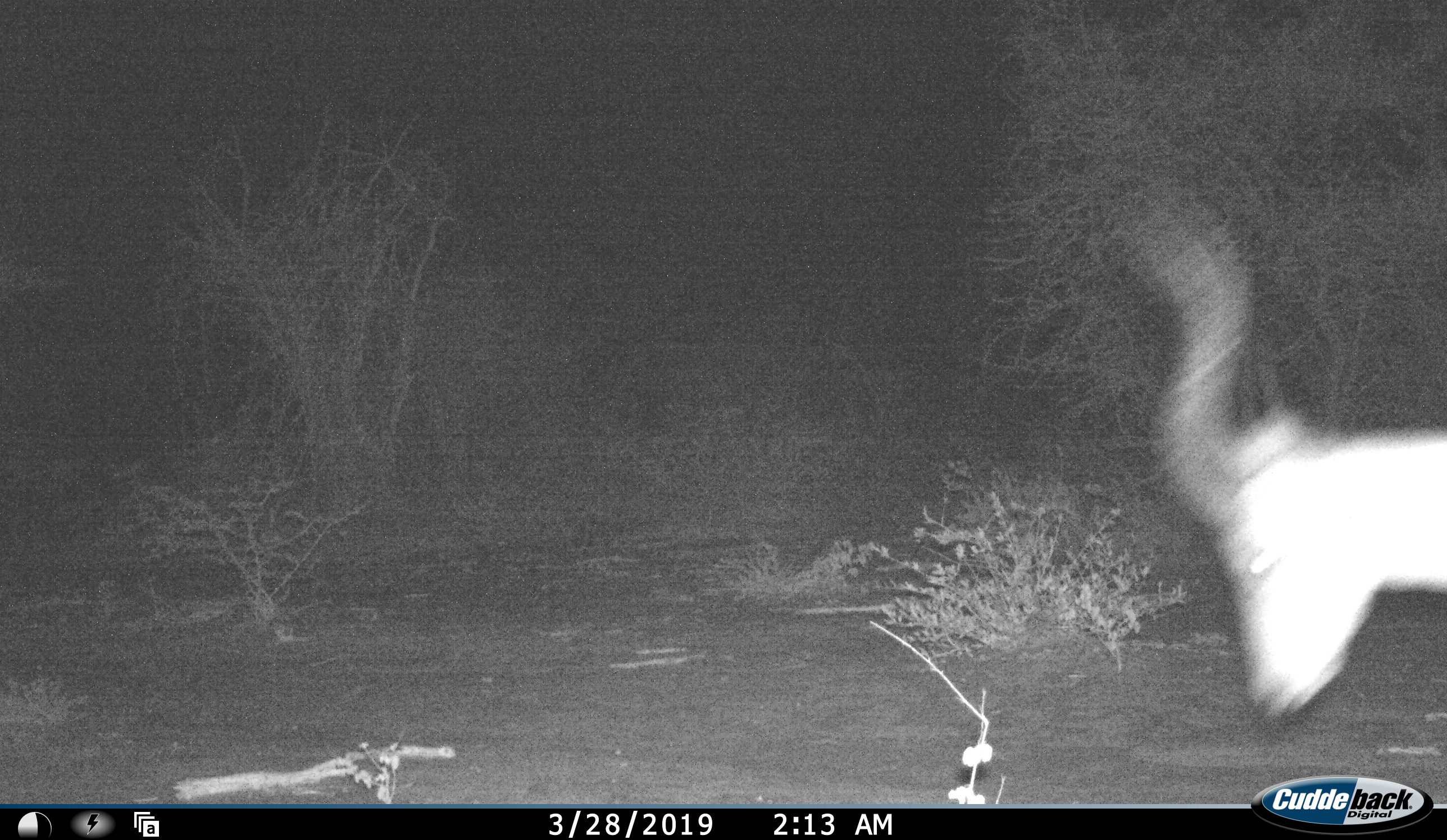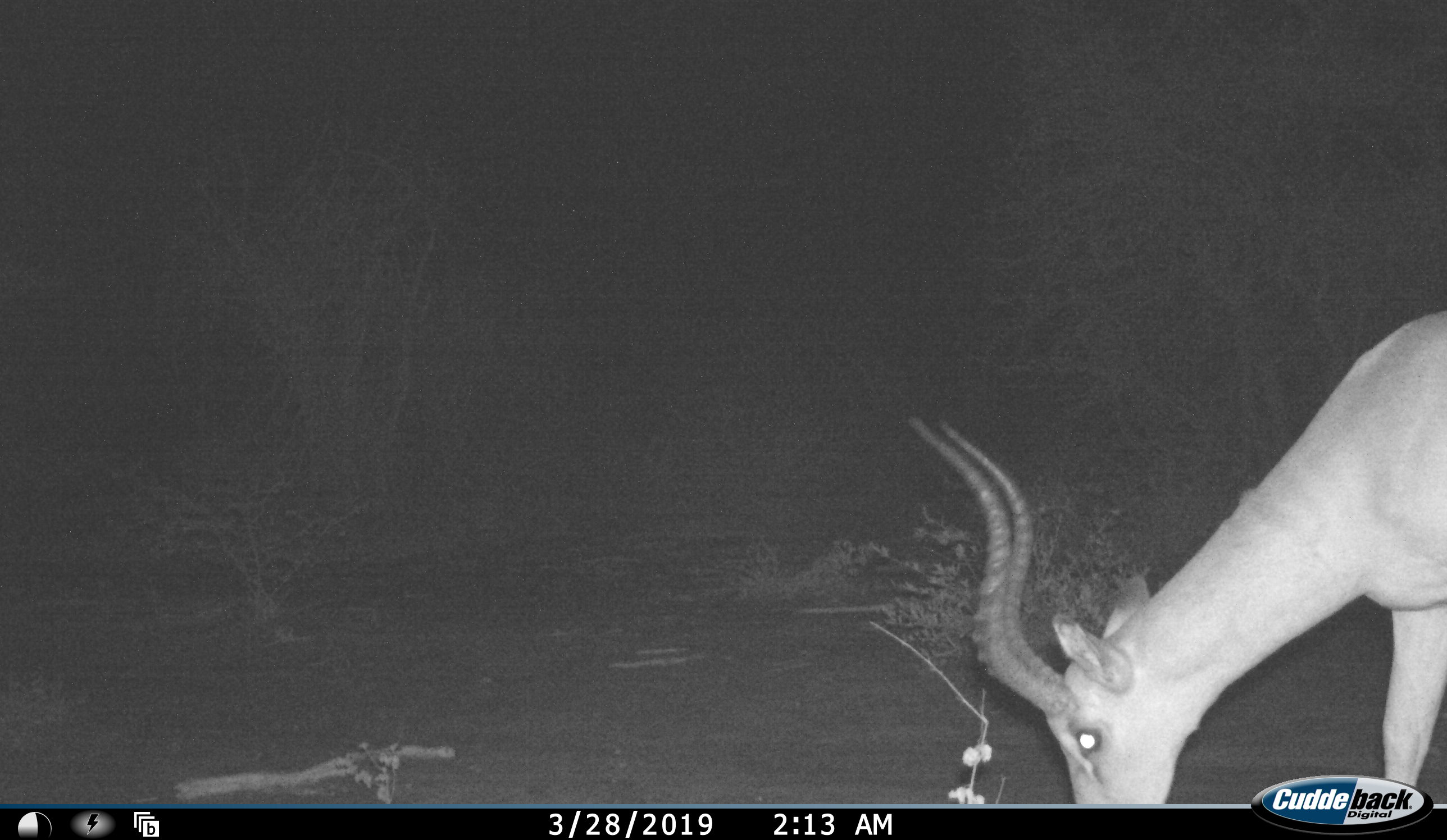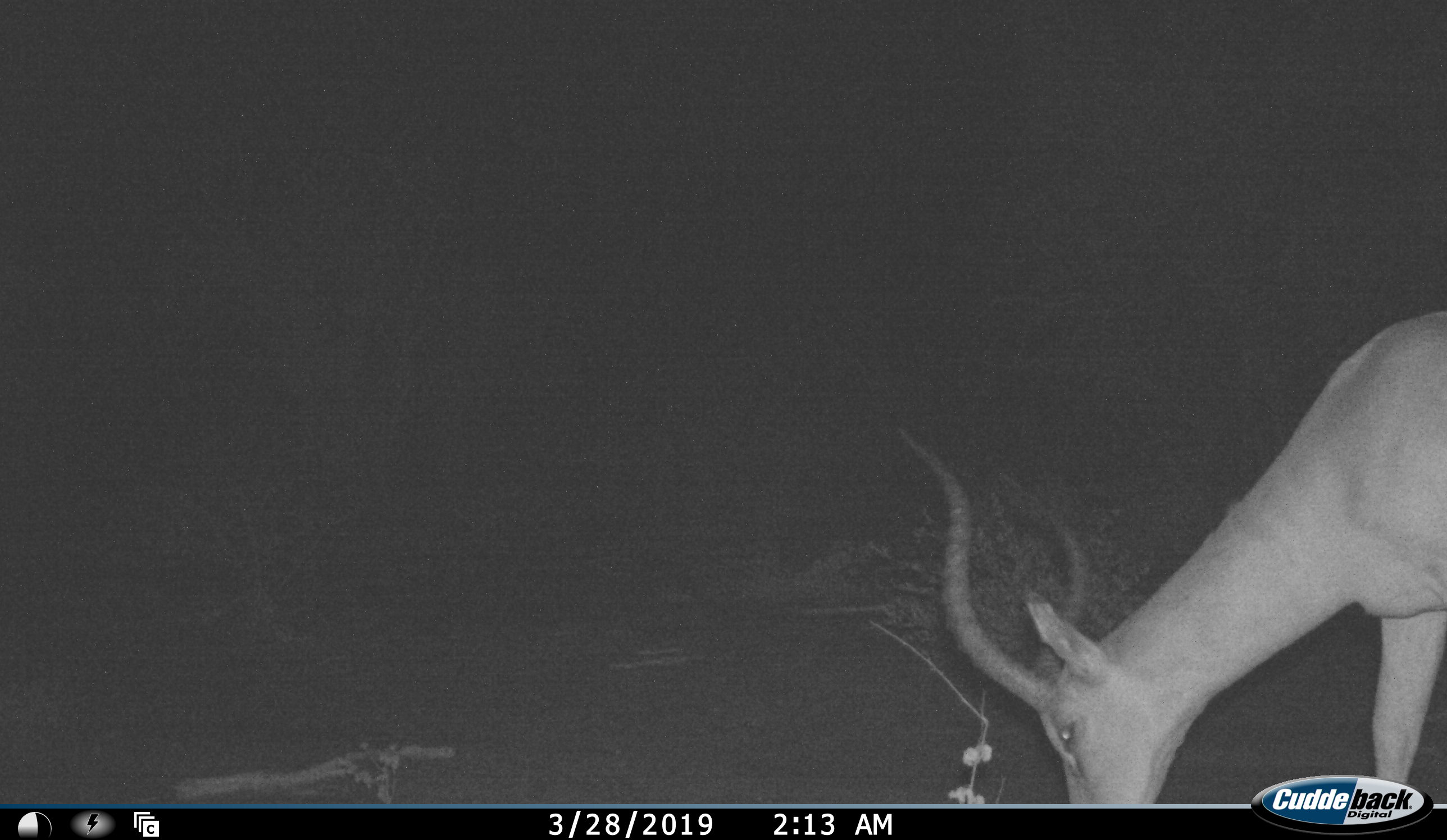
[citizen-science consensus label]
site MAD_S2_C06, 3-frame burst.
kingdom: Animalia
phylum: Chordata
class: Mammalia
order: Artiodactyla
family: Bovidae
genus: Aepyceros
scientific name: Aepyceros melampus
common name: impala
Impala (Aepyceros melampus), count 1. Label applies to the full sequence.